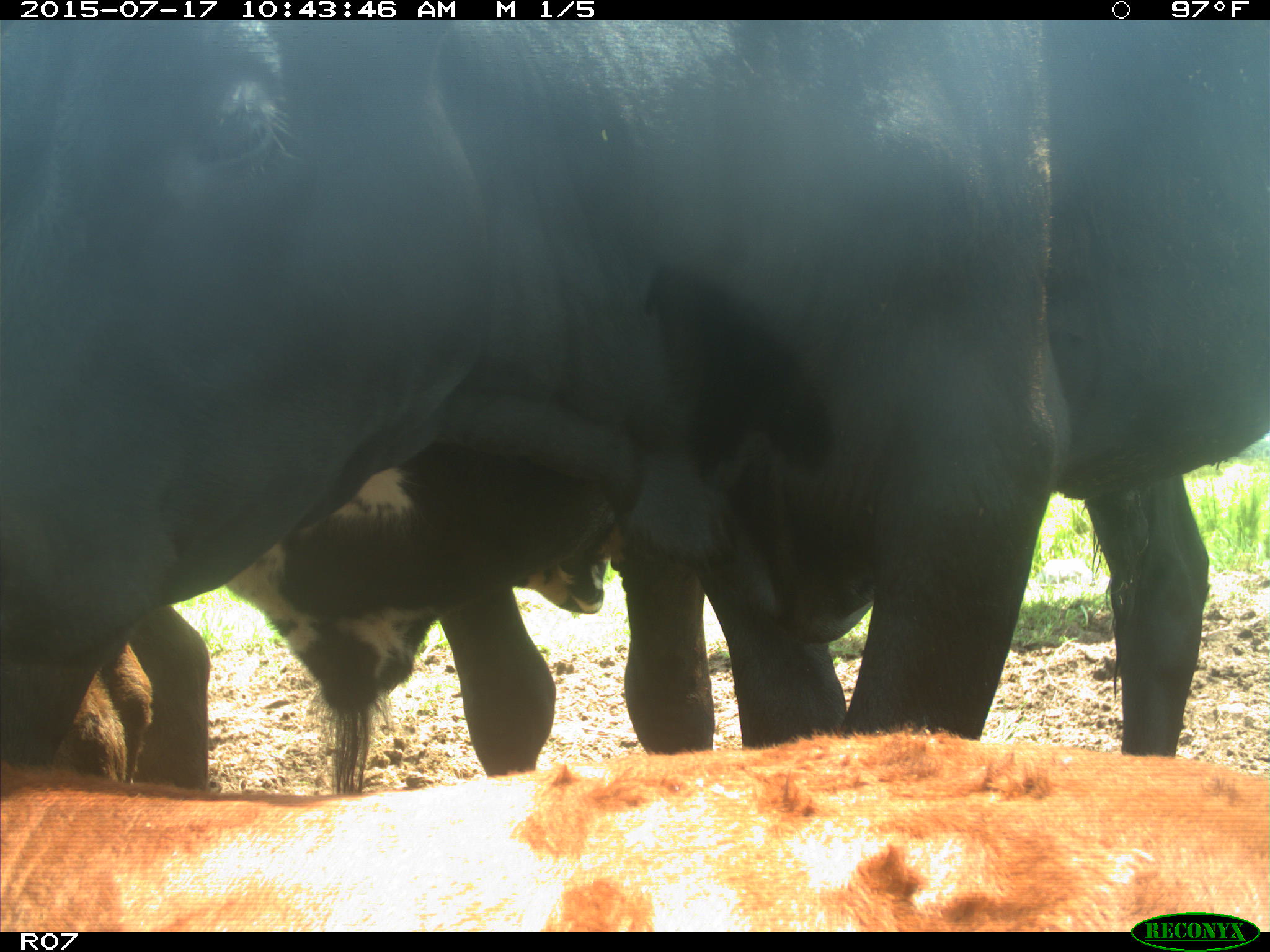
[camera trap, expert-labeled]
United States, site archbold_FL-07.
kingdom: Animalia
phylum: Chordata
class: Mammalia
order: Artiodactyla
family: Bovidae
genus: Bos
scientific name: Bos taurus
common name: domestic cow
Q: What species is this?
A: Bos taurus (domestic cow).